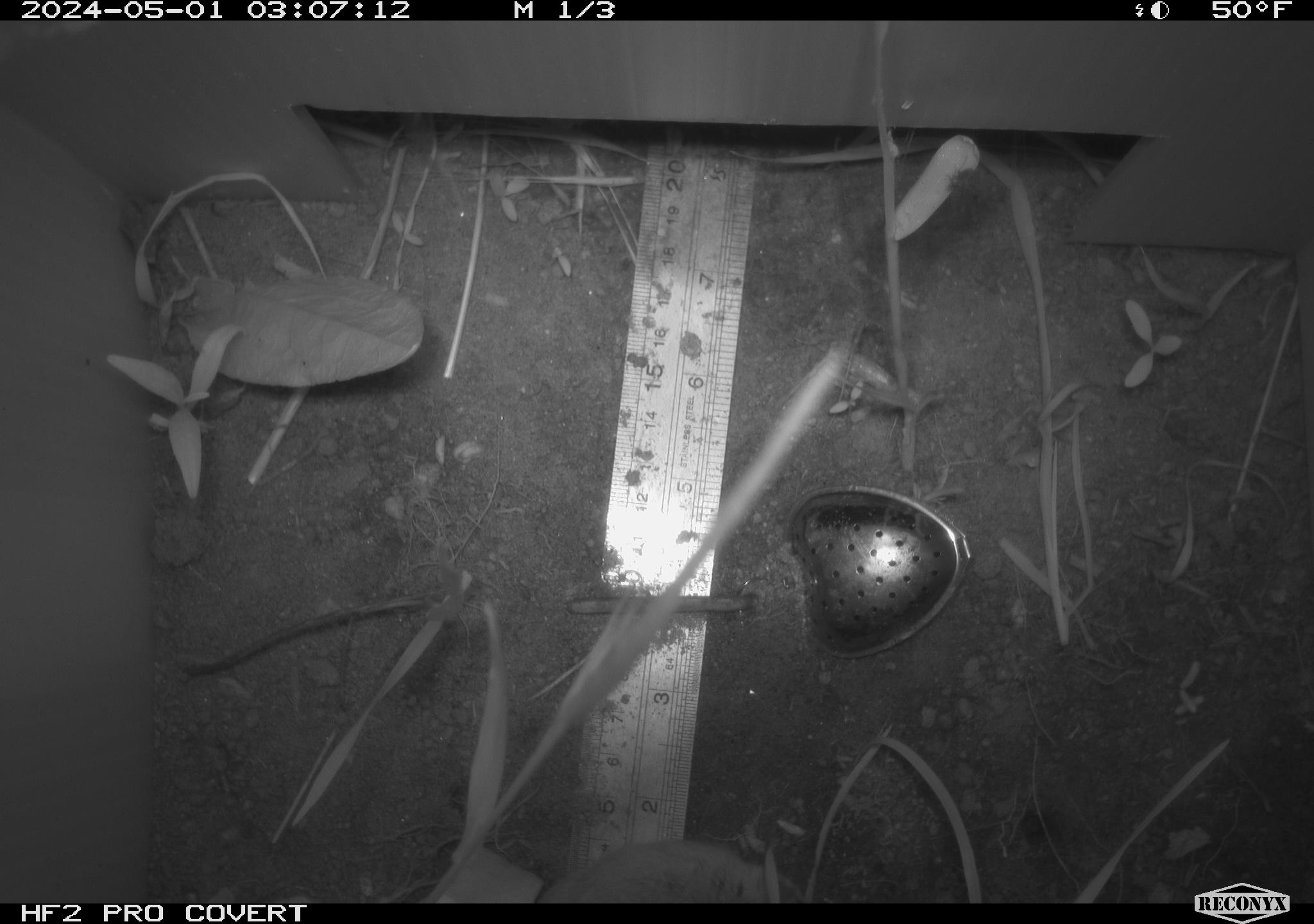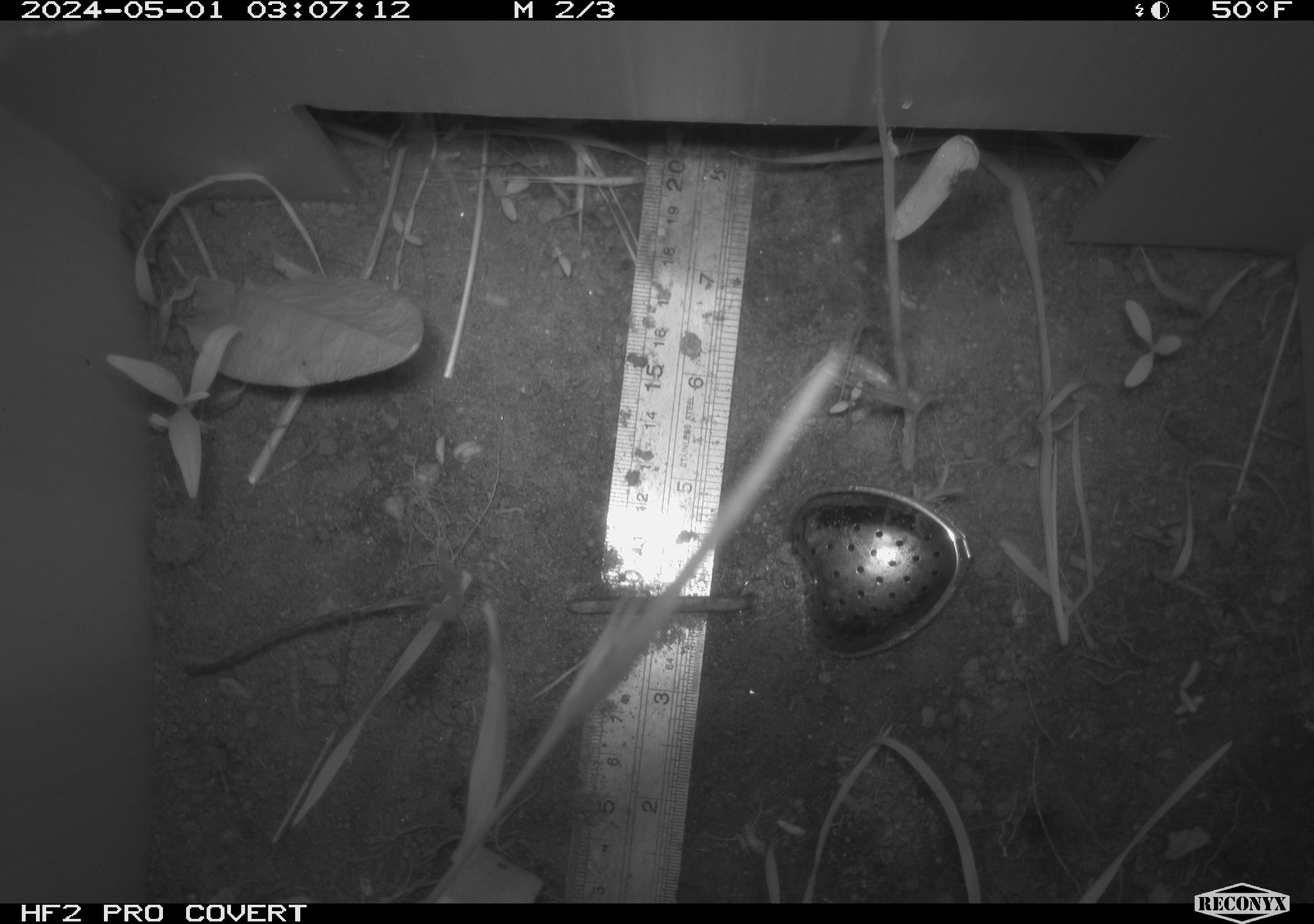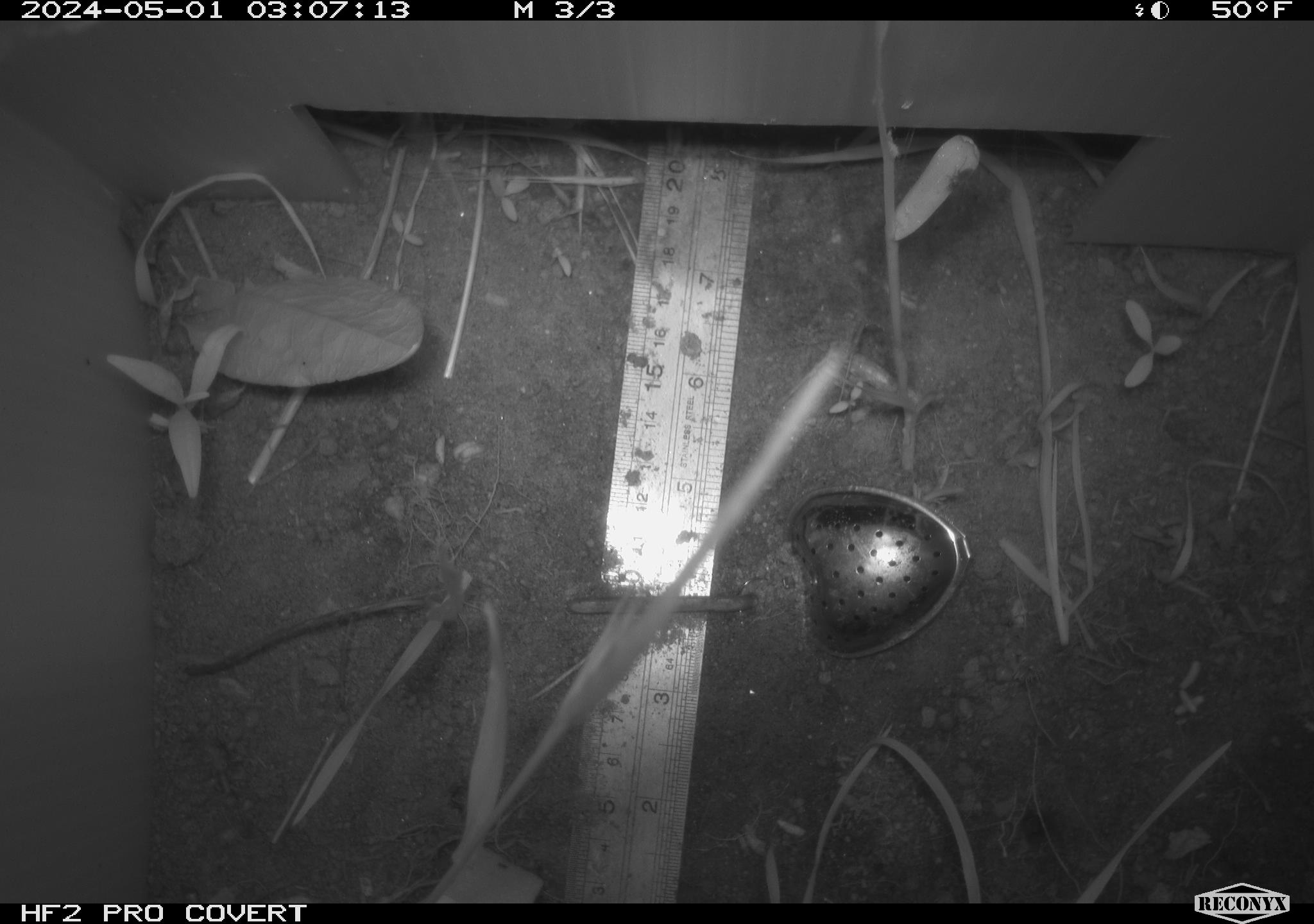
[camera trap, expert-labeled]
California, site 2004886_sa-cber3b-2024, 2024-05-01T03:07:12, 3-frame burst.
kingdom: Animalia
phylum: Chordata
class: Mammalia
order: Rodentia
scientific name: Rodentia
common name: mouse species